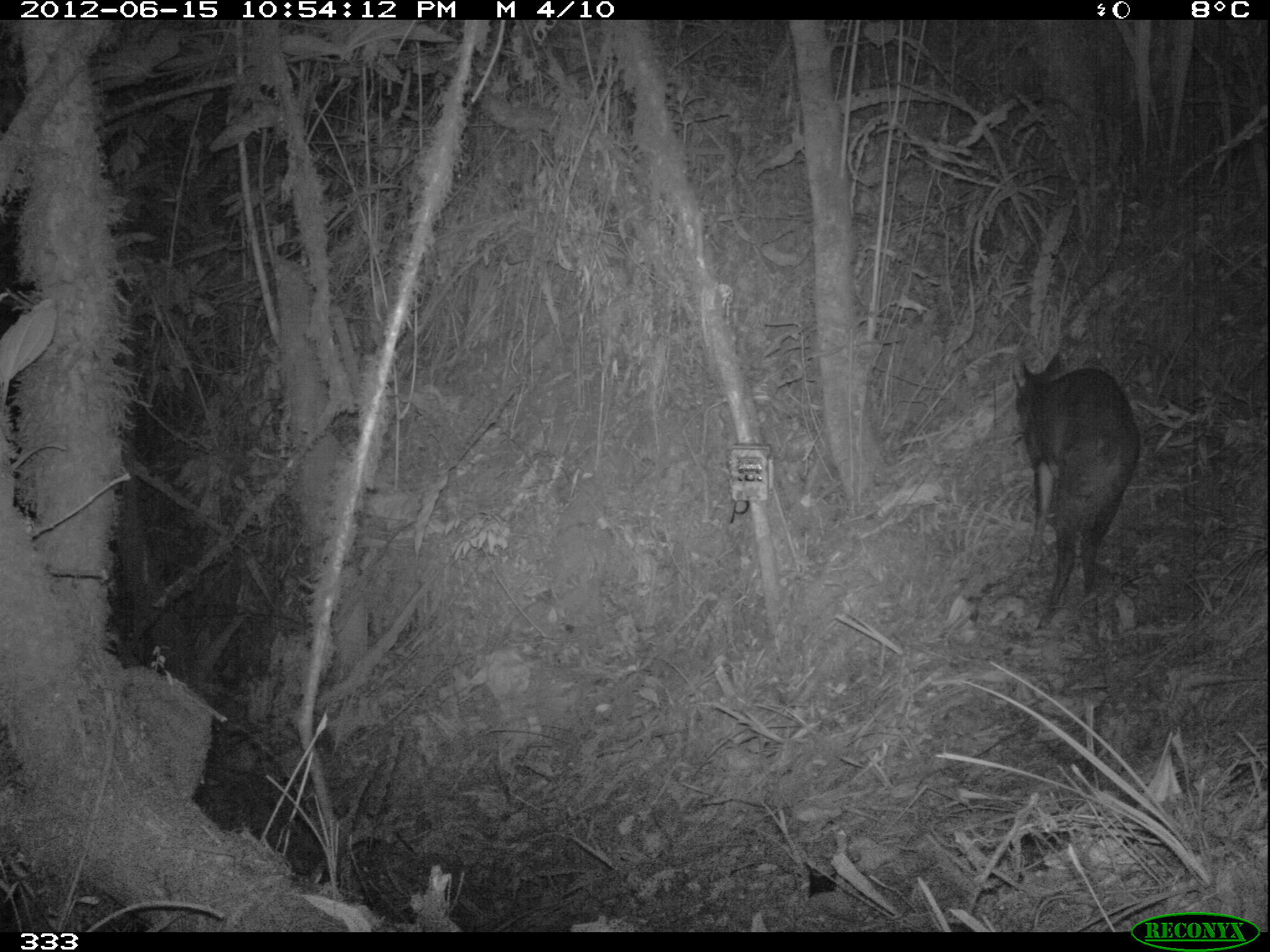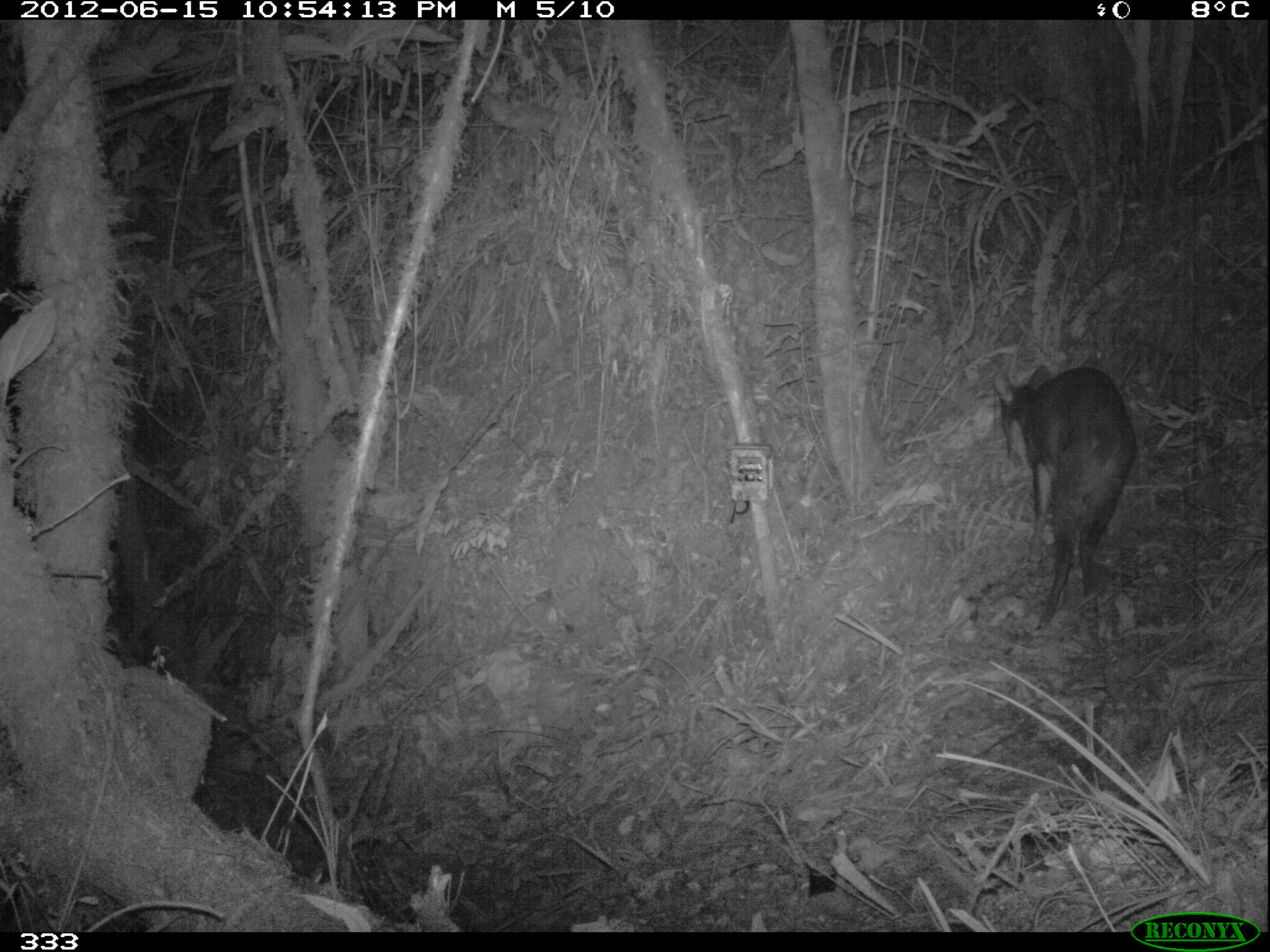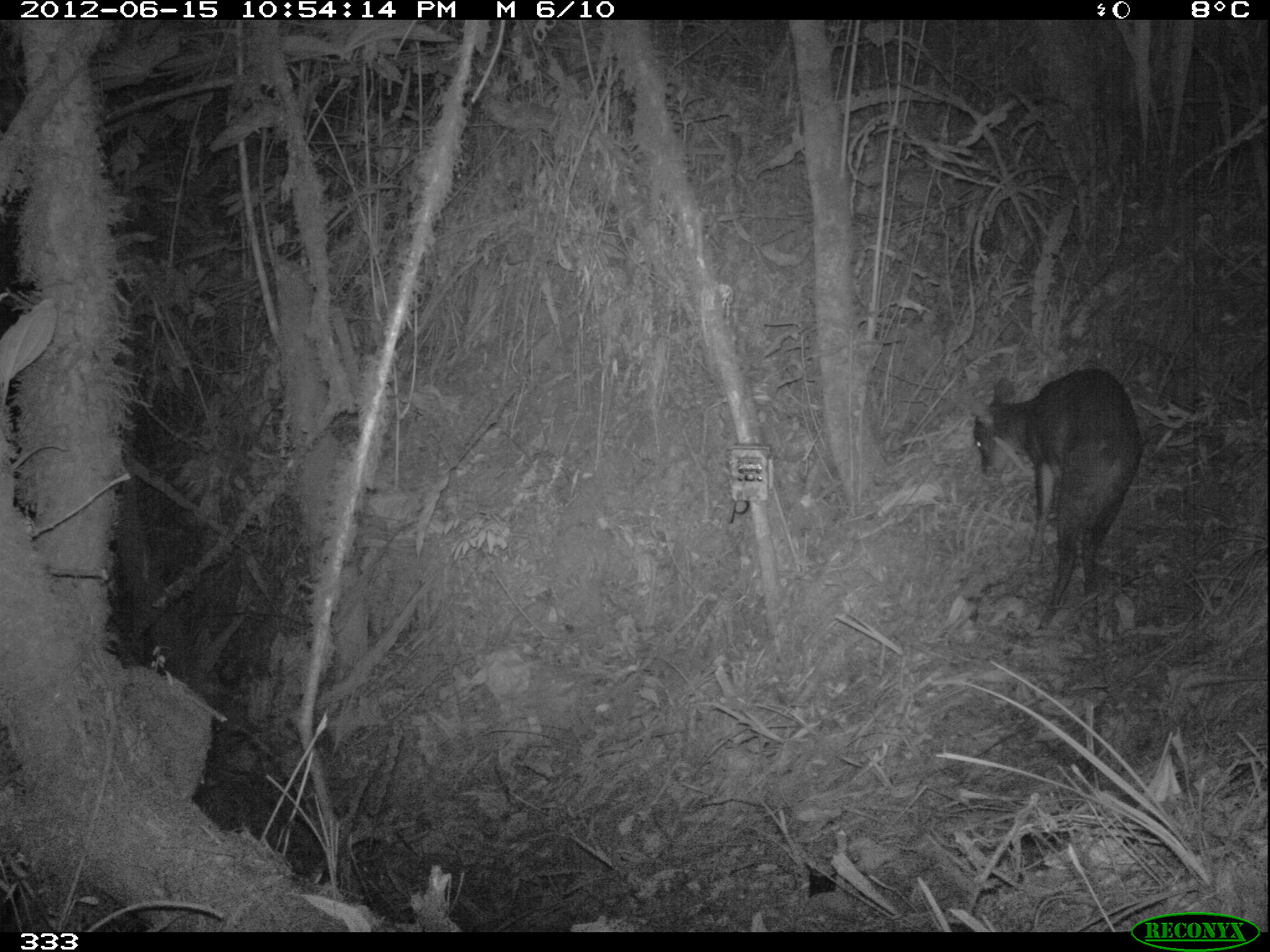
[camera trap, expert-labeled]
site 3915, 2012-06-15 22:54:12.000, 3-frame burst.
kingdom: Animalia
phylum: Chordata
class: Mammalia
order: Artiodactyla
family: Cervidae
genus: Mazama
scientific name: Mazama chunyi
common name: dwarf brocket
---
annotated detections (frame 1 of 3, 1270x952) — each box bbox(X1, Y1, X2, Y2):
mazama chunyi: bbox(1010, 352, 1141, 627)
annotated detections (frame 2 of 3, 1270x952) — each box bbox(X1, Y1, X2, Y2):
mazama chunyi: bbox(993, 362, 1137, 629)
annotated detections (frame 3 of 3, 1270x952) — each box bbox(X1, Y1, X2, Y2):
mazama chunyi: bbox(966, 366, 1142, 629)